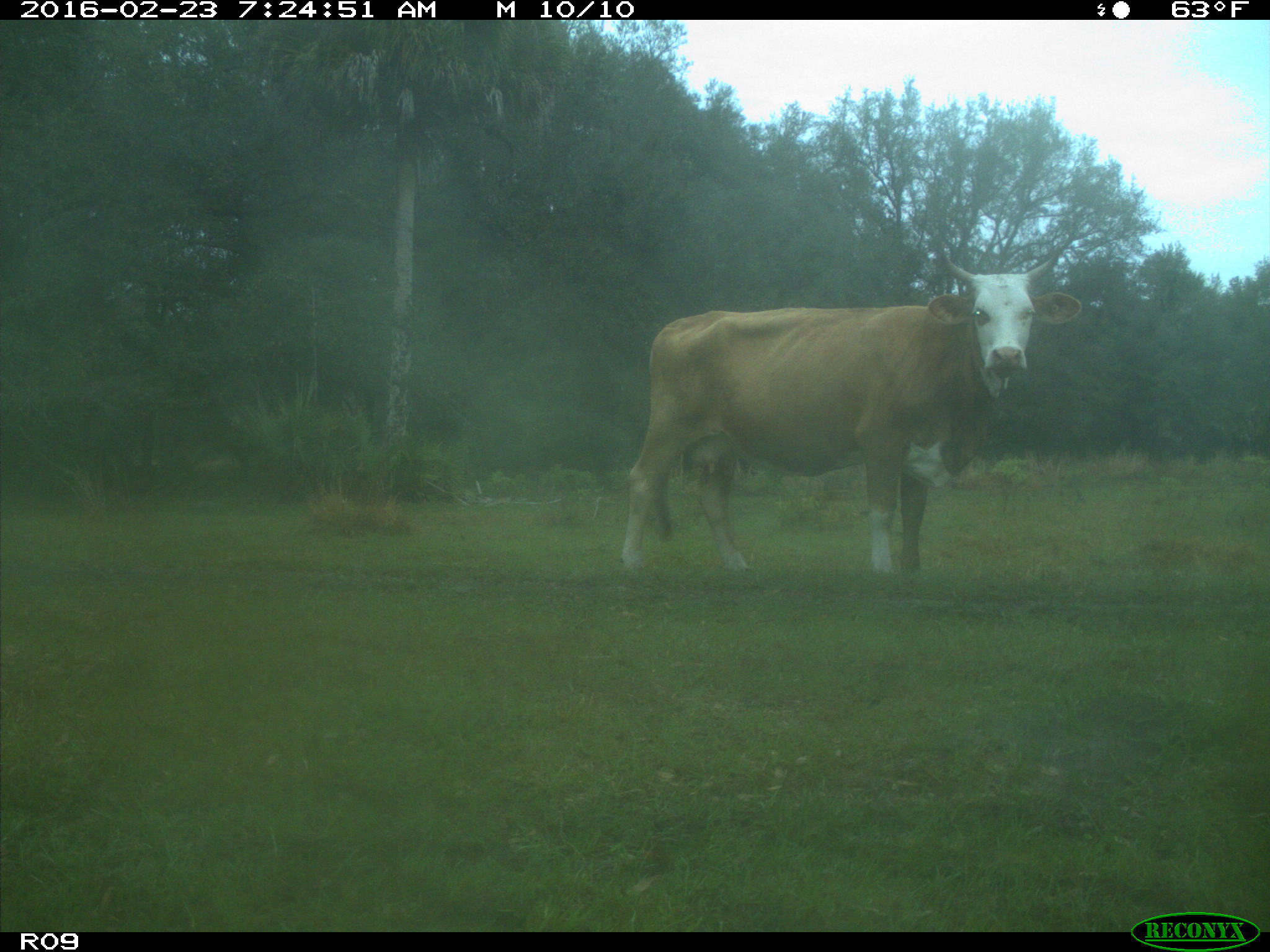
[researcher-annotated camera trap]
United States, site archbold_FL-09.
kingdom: Animalia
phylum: Chordata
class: Mammalia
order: Artiodactyla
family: Bovidae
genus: Bos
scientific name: Bos taurus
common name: domestic cow